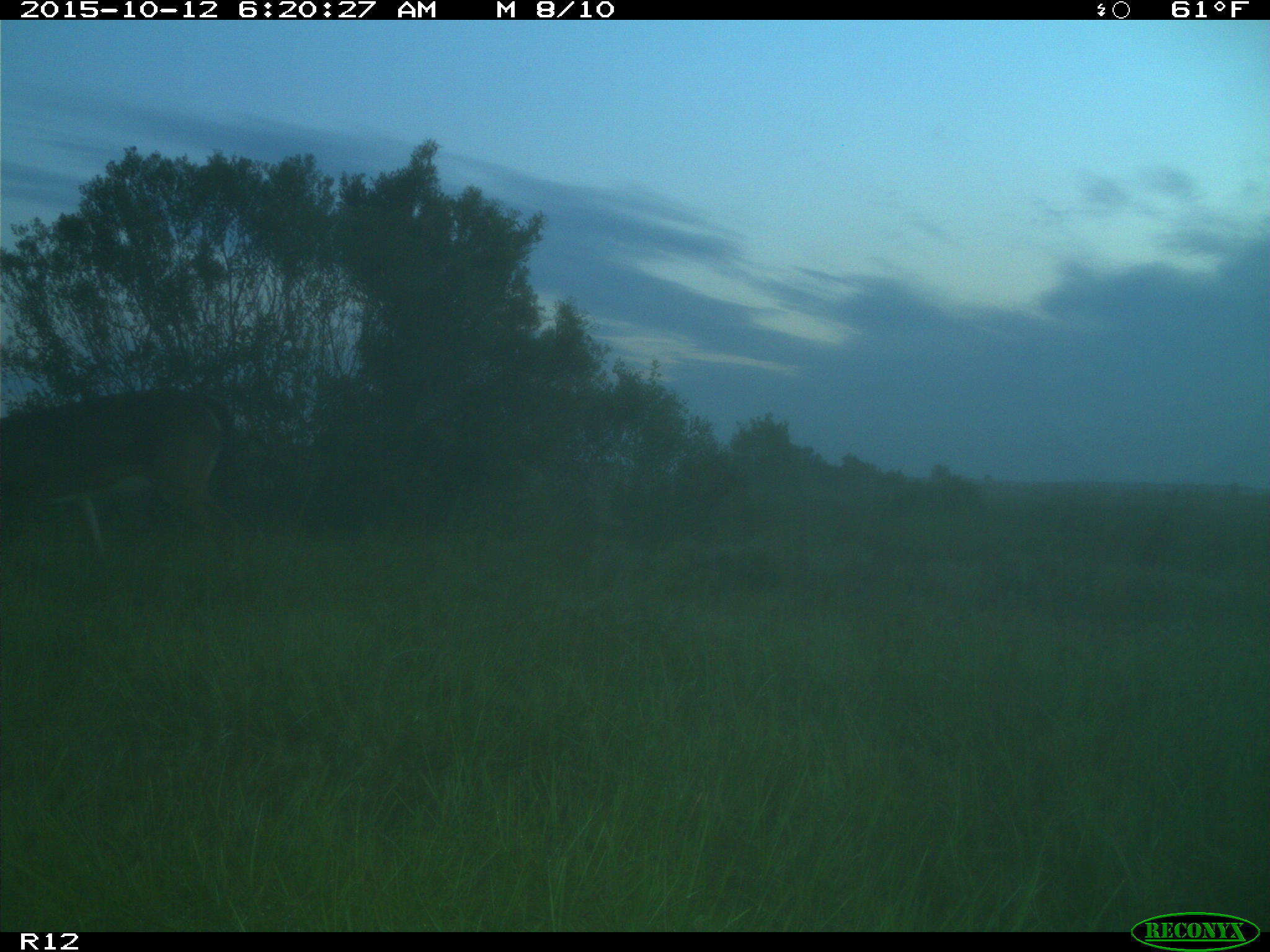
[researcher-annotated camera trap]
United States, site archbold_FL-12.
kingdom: Animalia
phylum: Chordata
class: Mammalia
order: Artiodactyla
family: Cervidae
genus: Odocoileus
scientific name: Odocoileus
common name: deer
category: unidentified deer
Unidentified deer (deer) (Odocoileus).